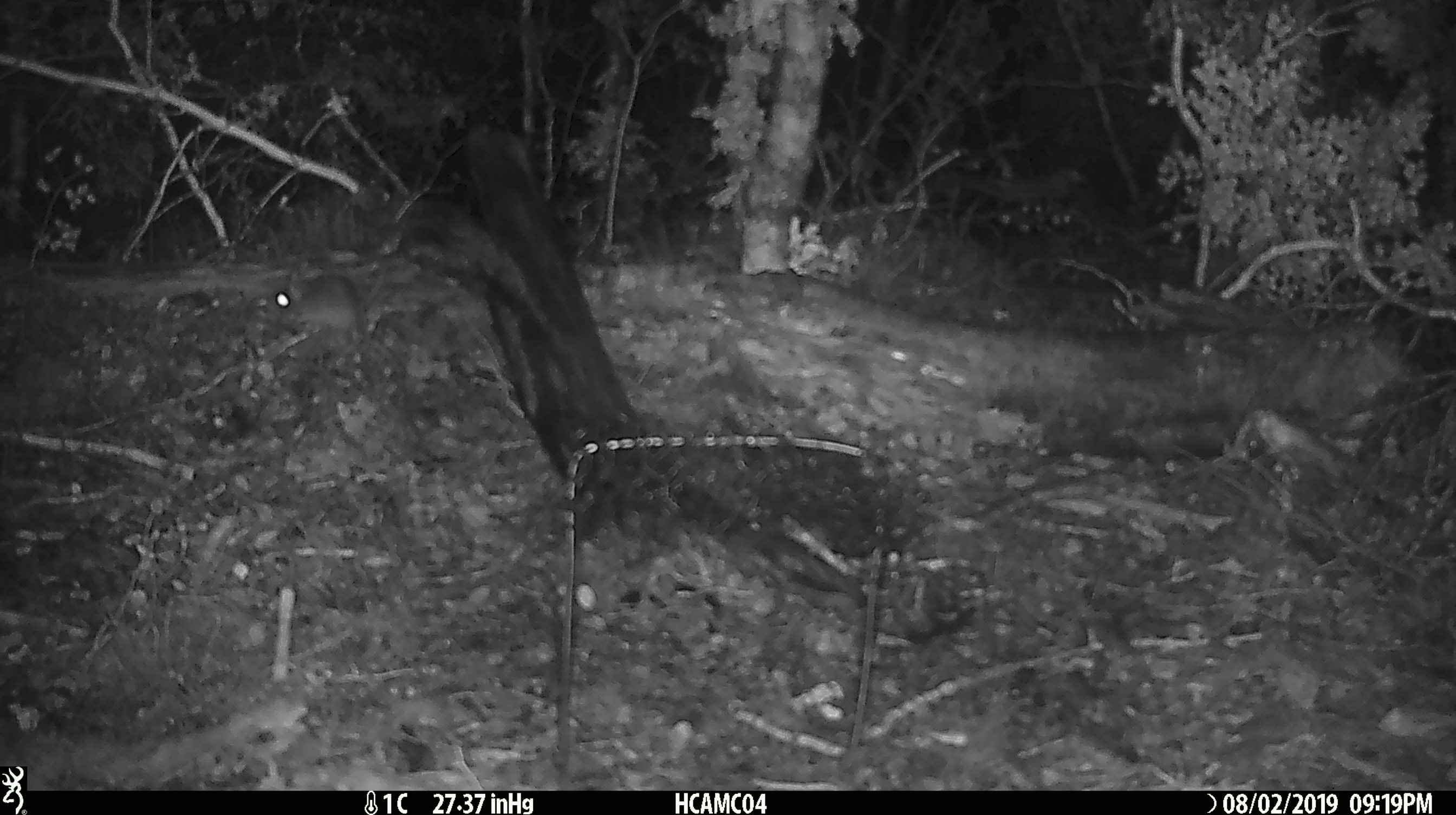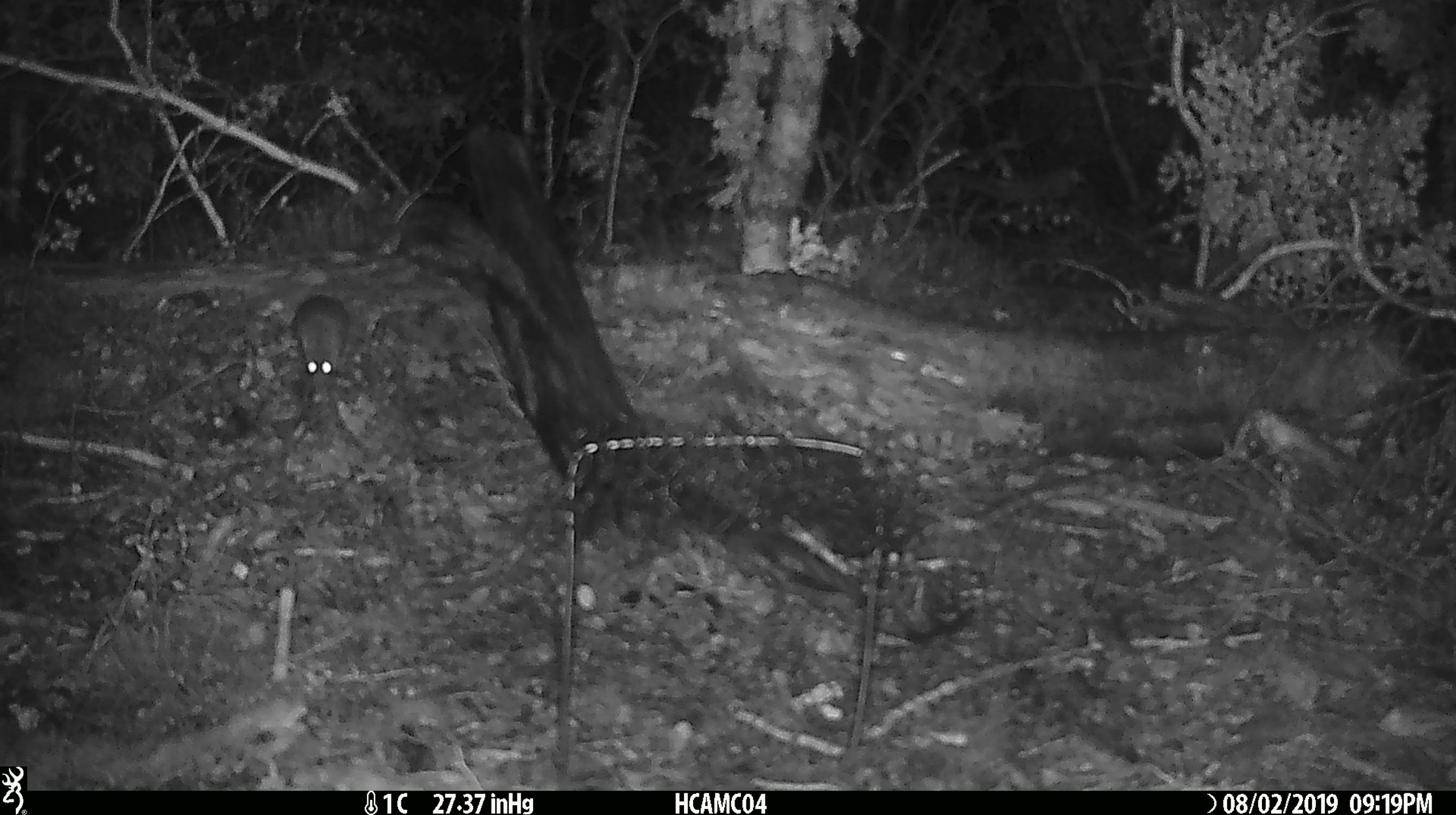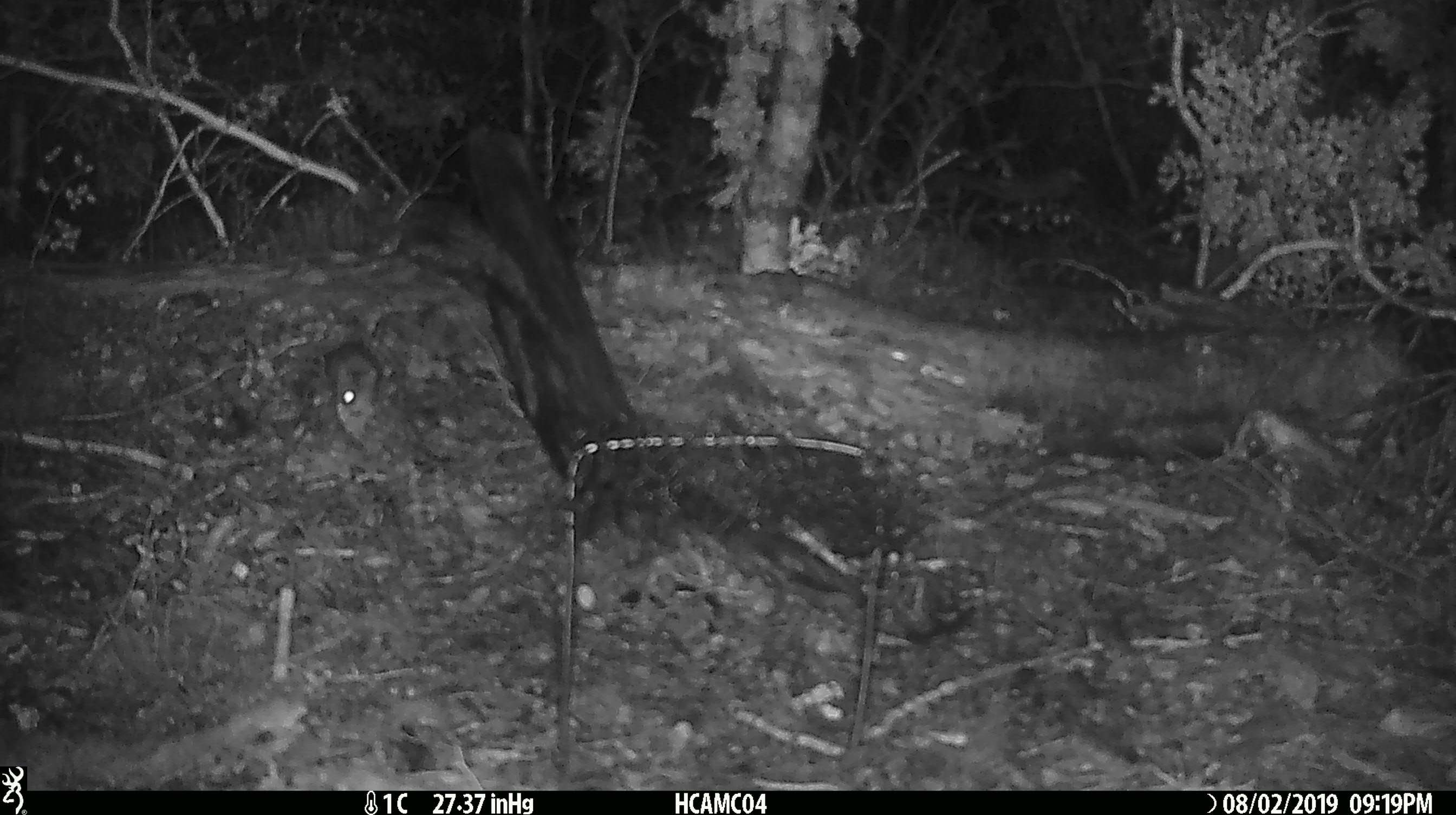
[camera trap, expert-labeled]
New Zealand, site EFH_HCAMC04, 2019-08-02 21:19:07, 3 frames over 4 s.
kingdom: Animalia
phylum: Chordata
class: Mammalia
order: Rodentia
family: Muridae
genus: Mus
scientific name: Mus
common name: mouse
Mouse (Mus).